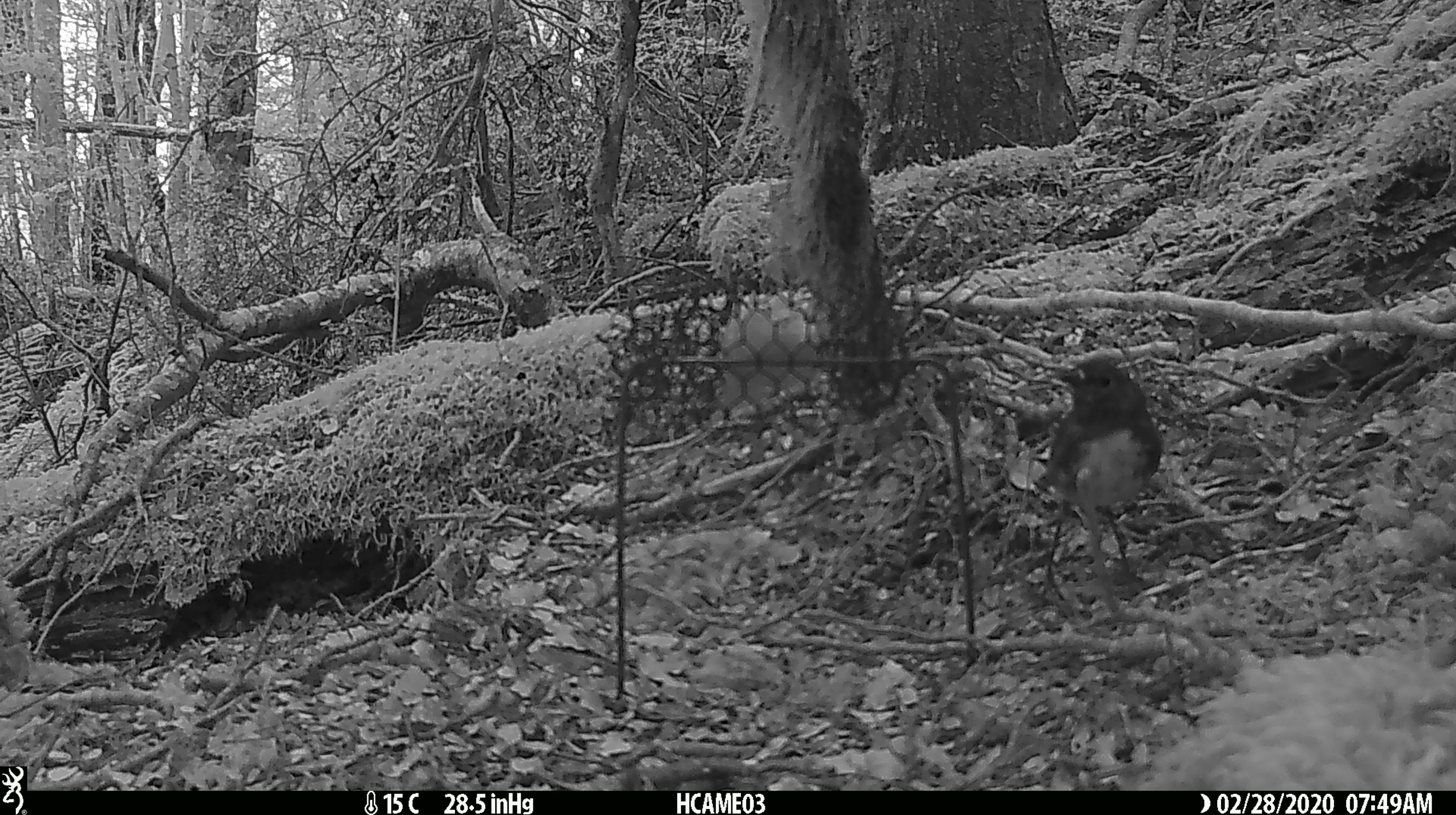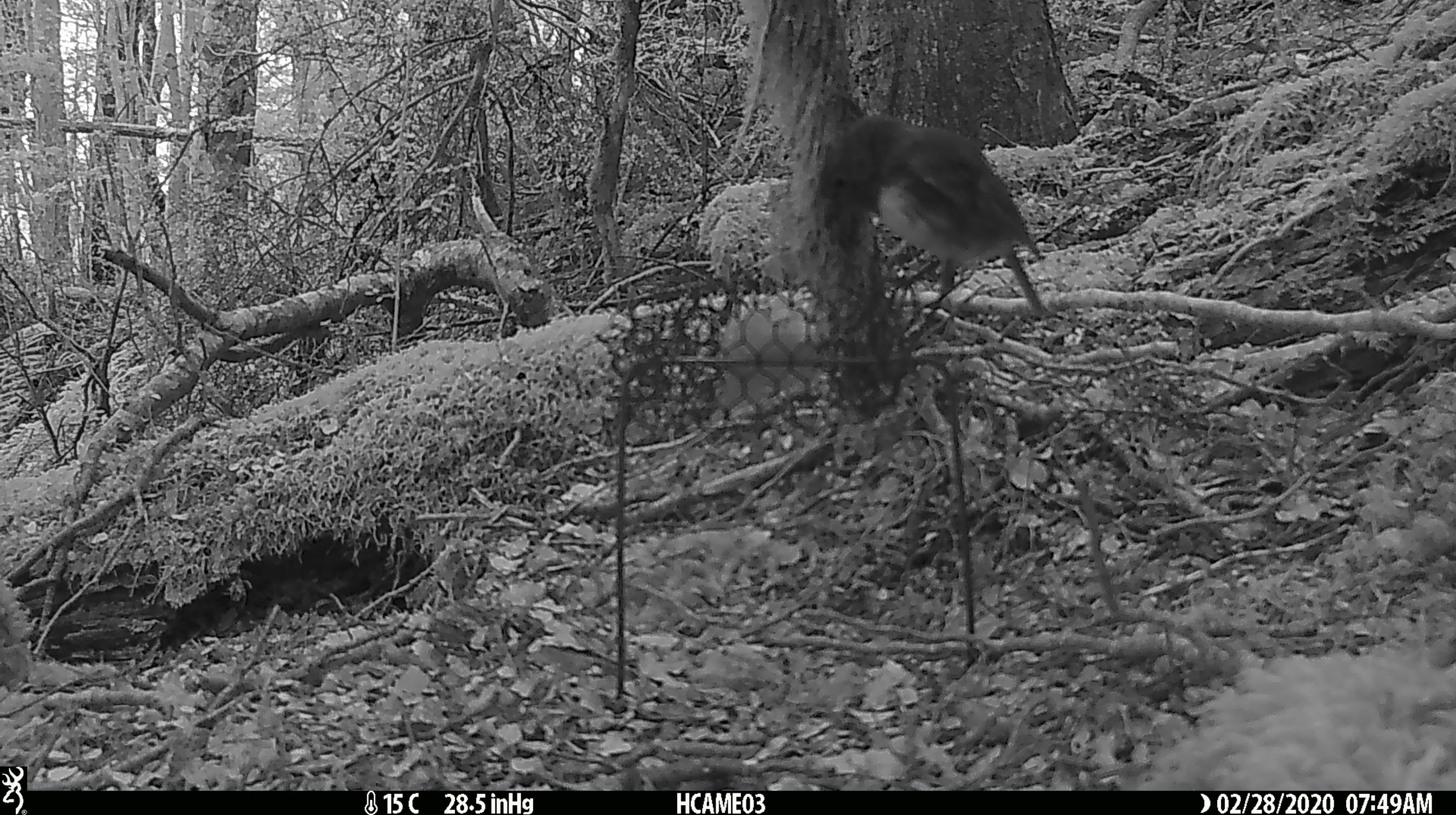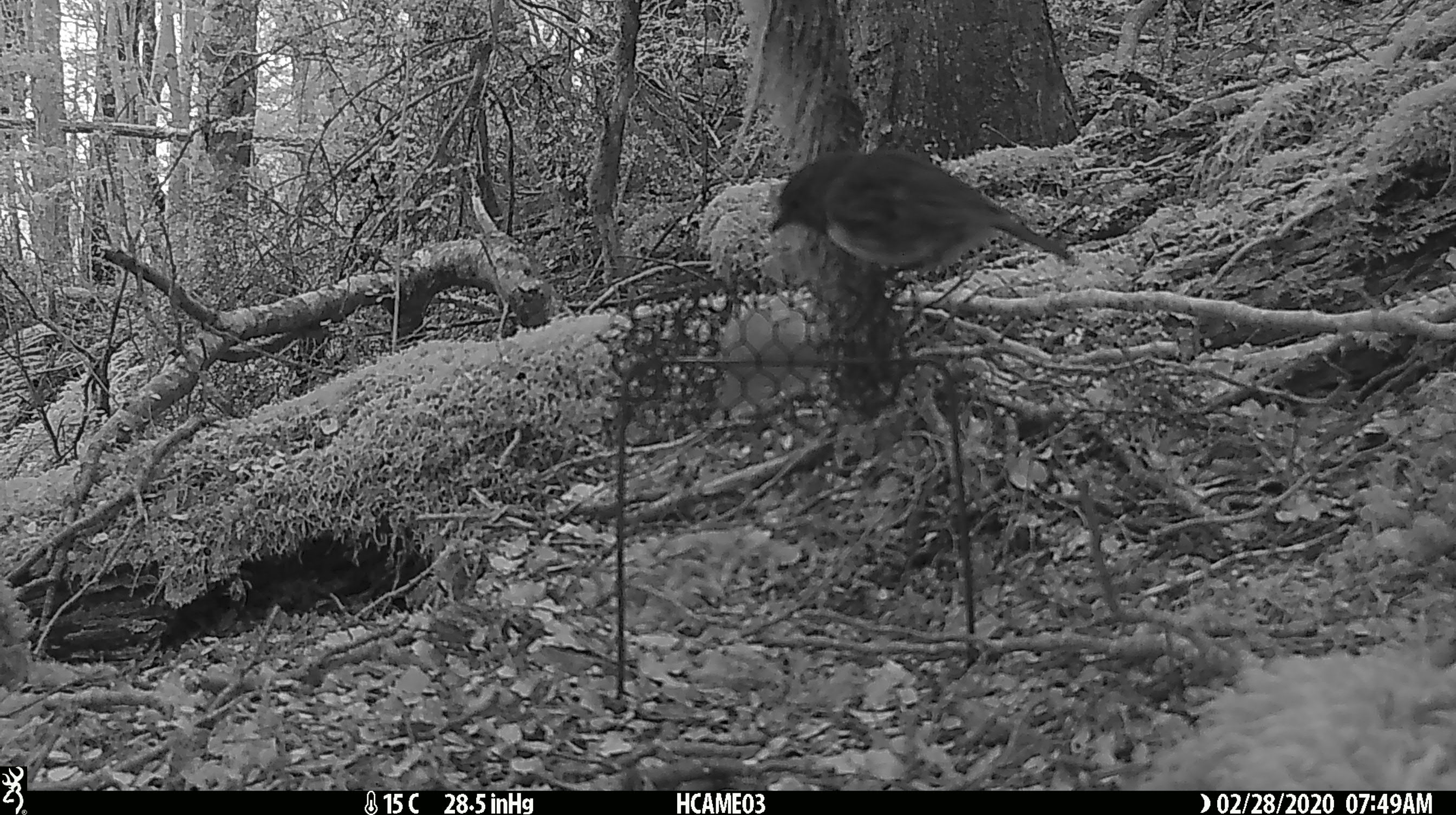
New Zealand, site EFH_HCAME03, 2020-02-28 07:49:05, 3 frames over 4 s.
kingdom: Animalia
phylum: Chordata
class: Aves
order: Passeriformes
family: Petroicidae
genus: Petroica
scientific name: Petroica australis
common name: new zealand robin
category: robin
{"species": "robin (new zealand robin) (Petroica australis)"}